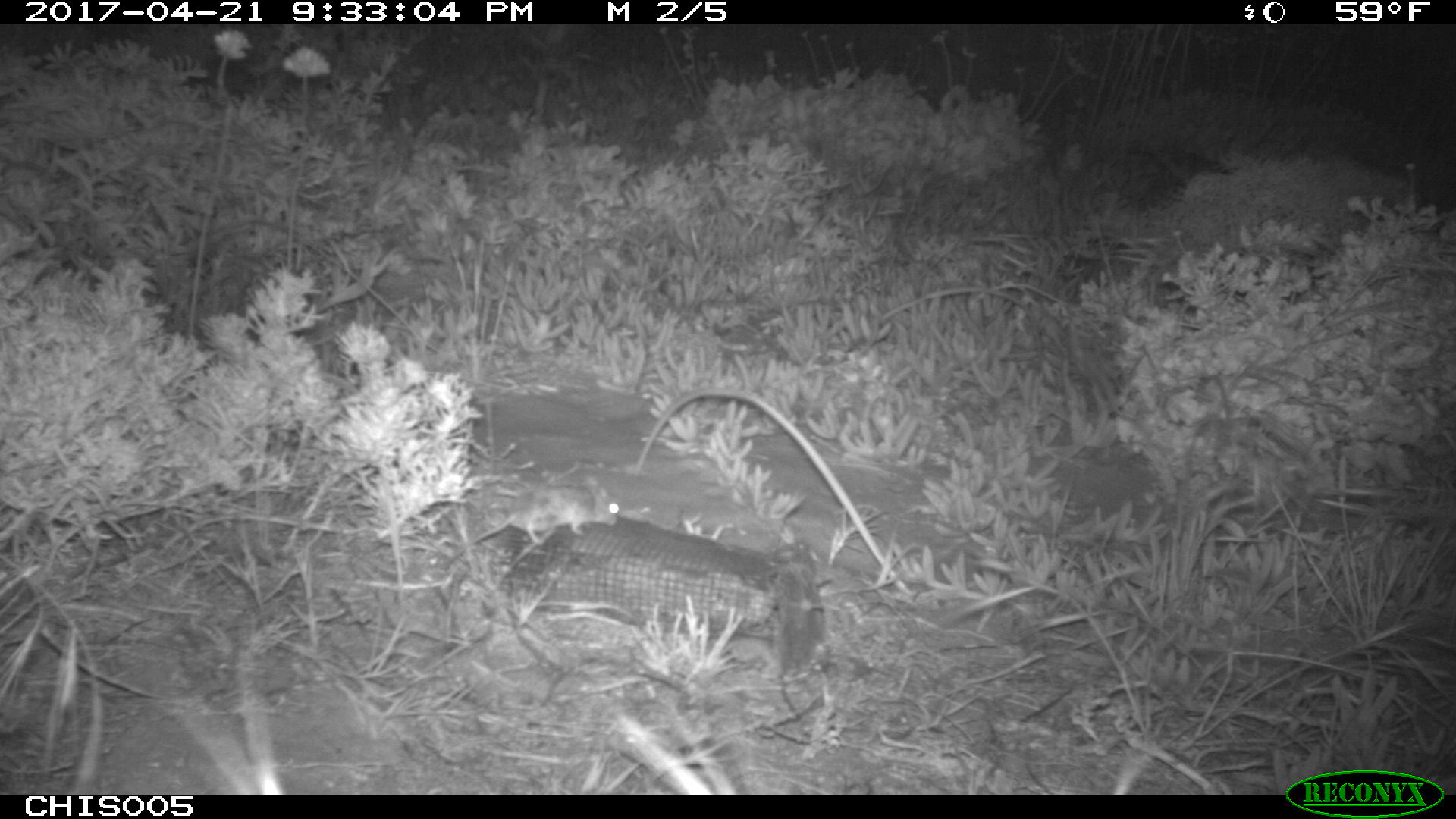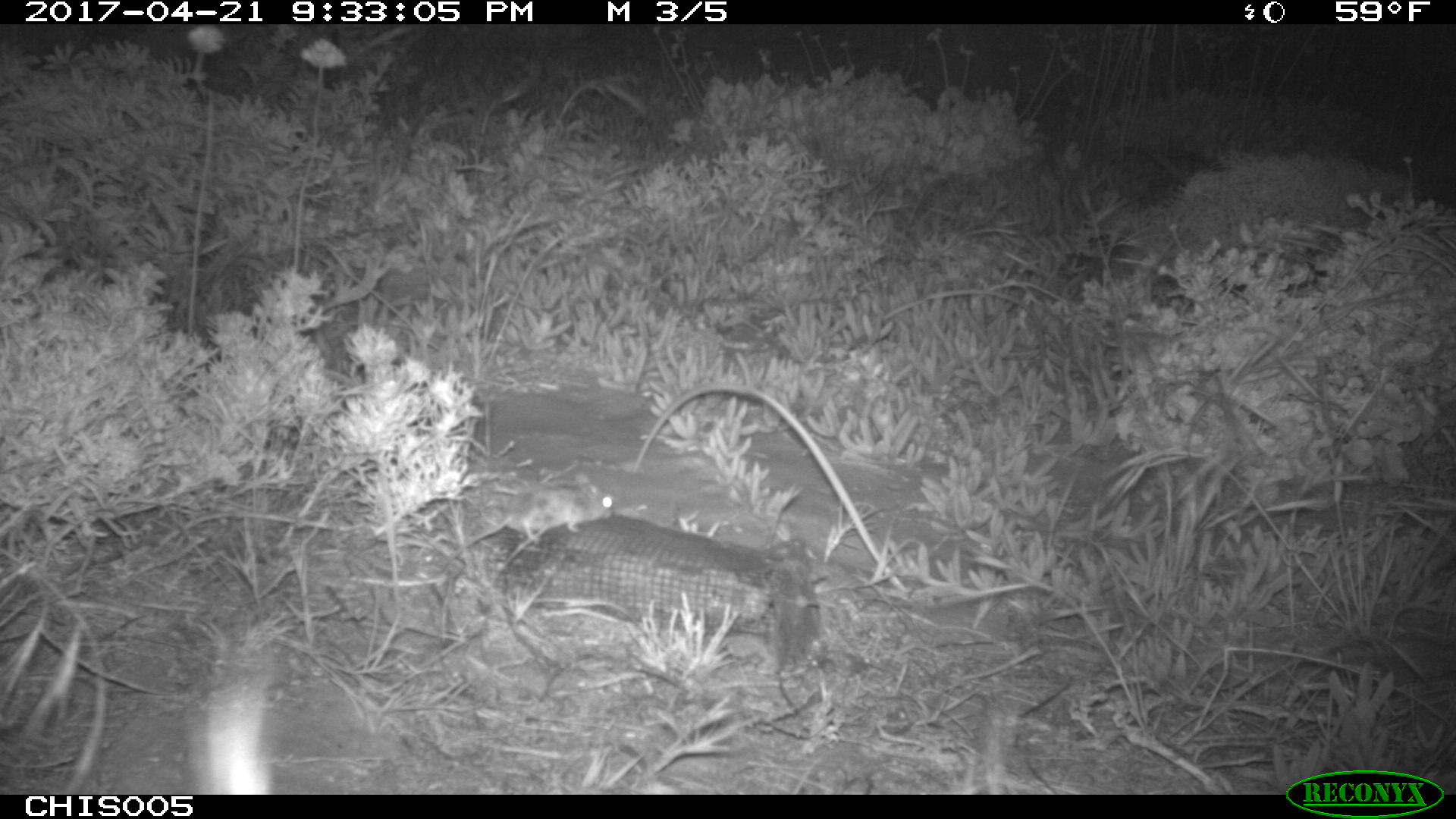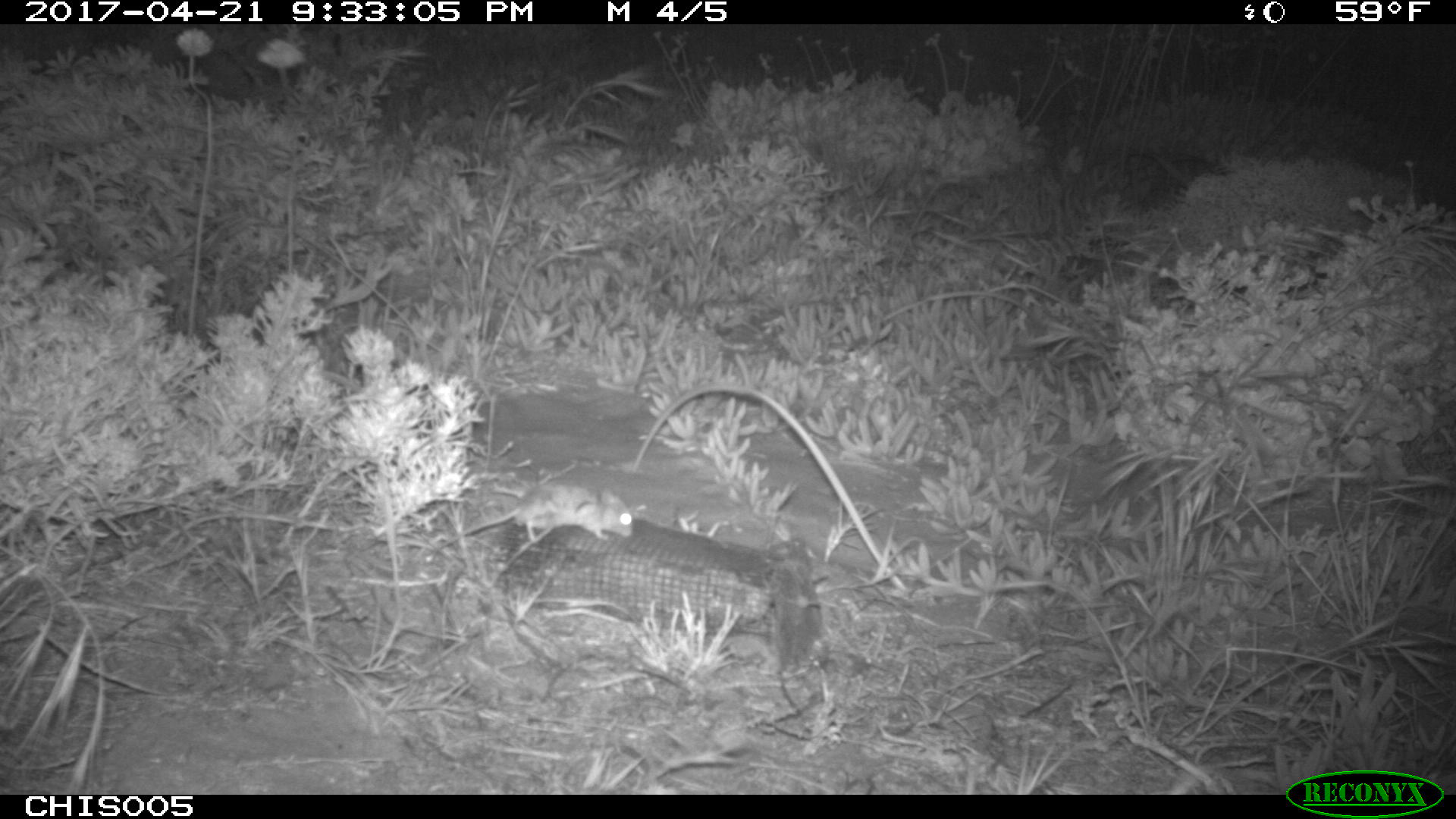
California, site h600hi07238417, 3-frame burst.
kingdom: Animalia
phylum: Chordata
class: Mammalia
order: Rodentia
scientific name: Rodentia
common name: rodent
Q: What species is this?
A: Rodent (Rodentia).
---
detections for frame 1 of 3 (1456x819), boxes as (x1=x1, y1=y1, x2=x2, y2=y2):
rodent: (x1=443, y1=478, x2=620, y2=567)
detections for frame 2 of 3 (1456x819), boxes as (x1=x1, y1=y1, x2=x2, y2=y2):
rodent: (x1=435, y1=475, x2=613, y2=576)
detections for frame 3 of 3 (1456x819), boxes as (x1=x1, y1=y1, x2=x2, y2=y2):
rodent: (x1=436, y1=480, x2=634, y2=546)